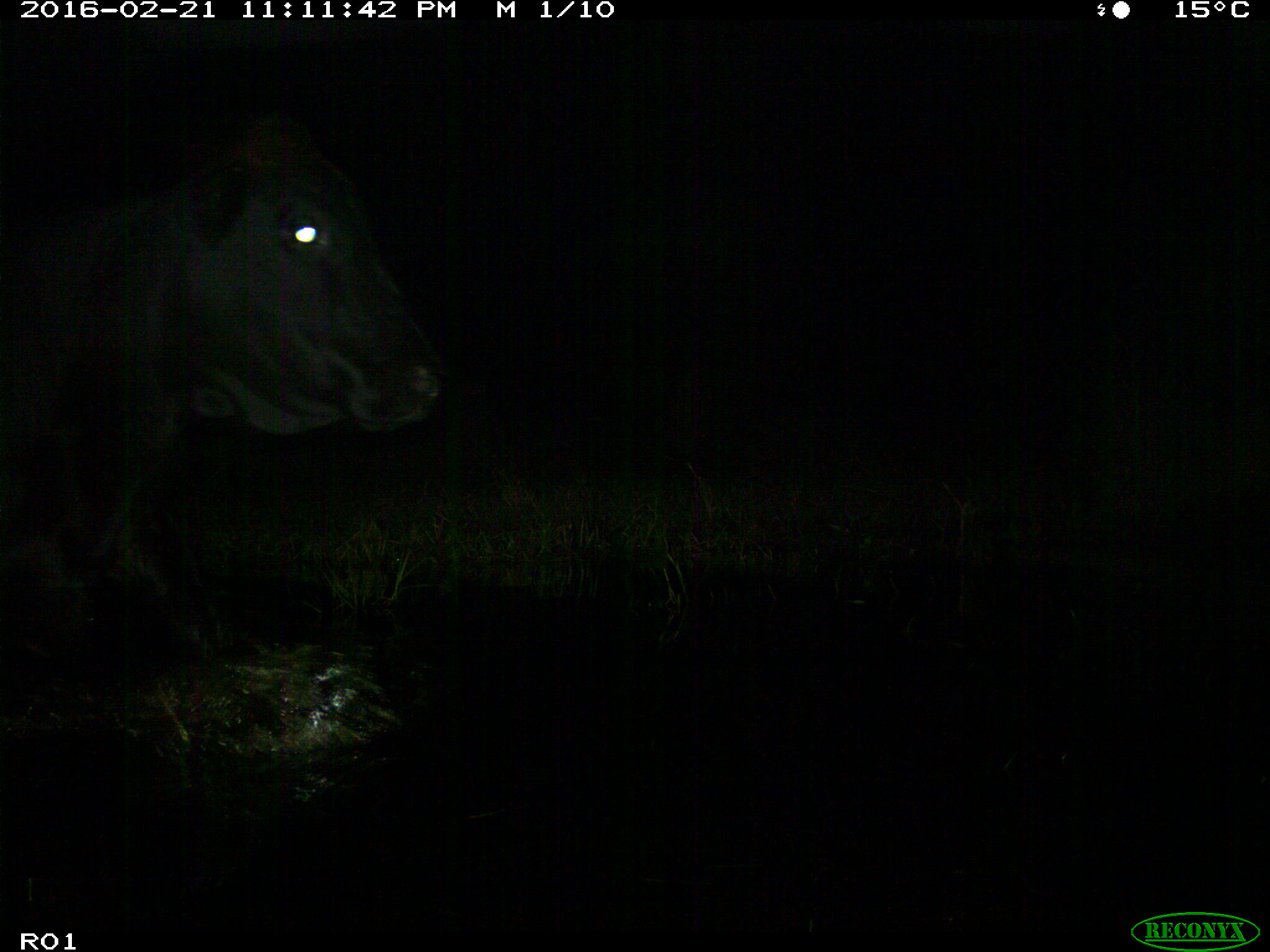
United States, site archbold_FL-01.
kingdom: Animalia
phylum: Chordata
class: Mammalia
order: Artiodactyla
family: Bovidae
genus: Bos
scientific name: Bos taurus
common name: domestic cow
Bos taurus (domestic cow).